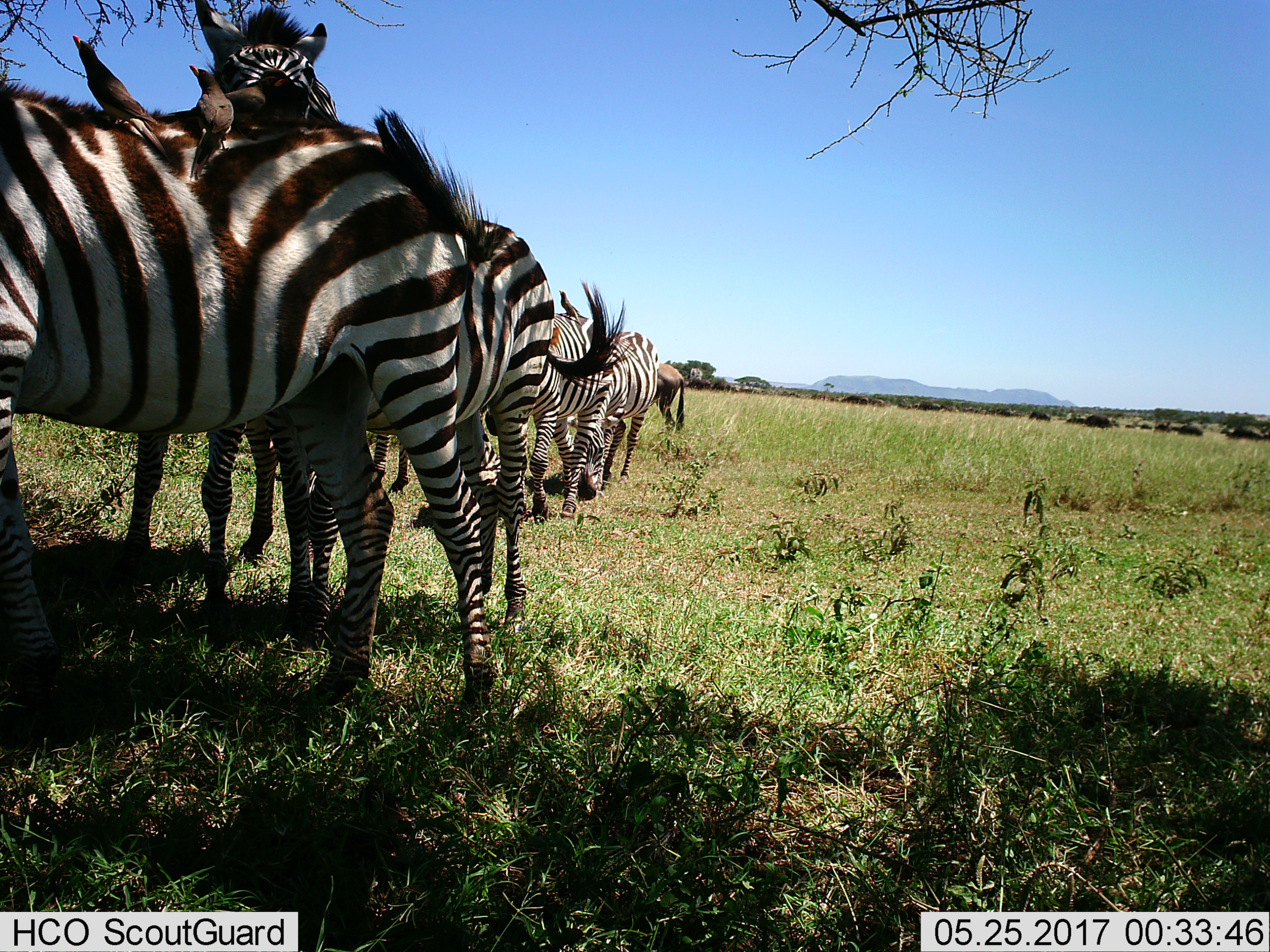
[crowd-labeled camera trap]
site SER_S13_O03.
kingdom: Animalia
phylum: Chordata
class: Mammalia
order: Perissodactyla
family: Equidae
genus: Equus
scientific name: Equus quagga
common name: plains zebra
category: zebraplains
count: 6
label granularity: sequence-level